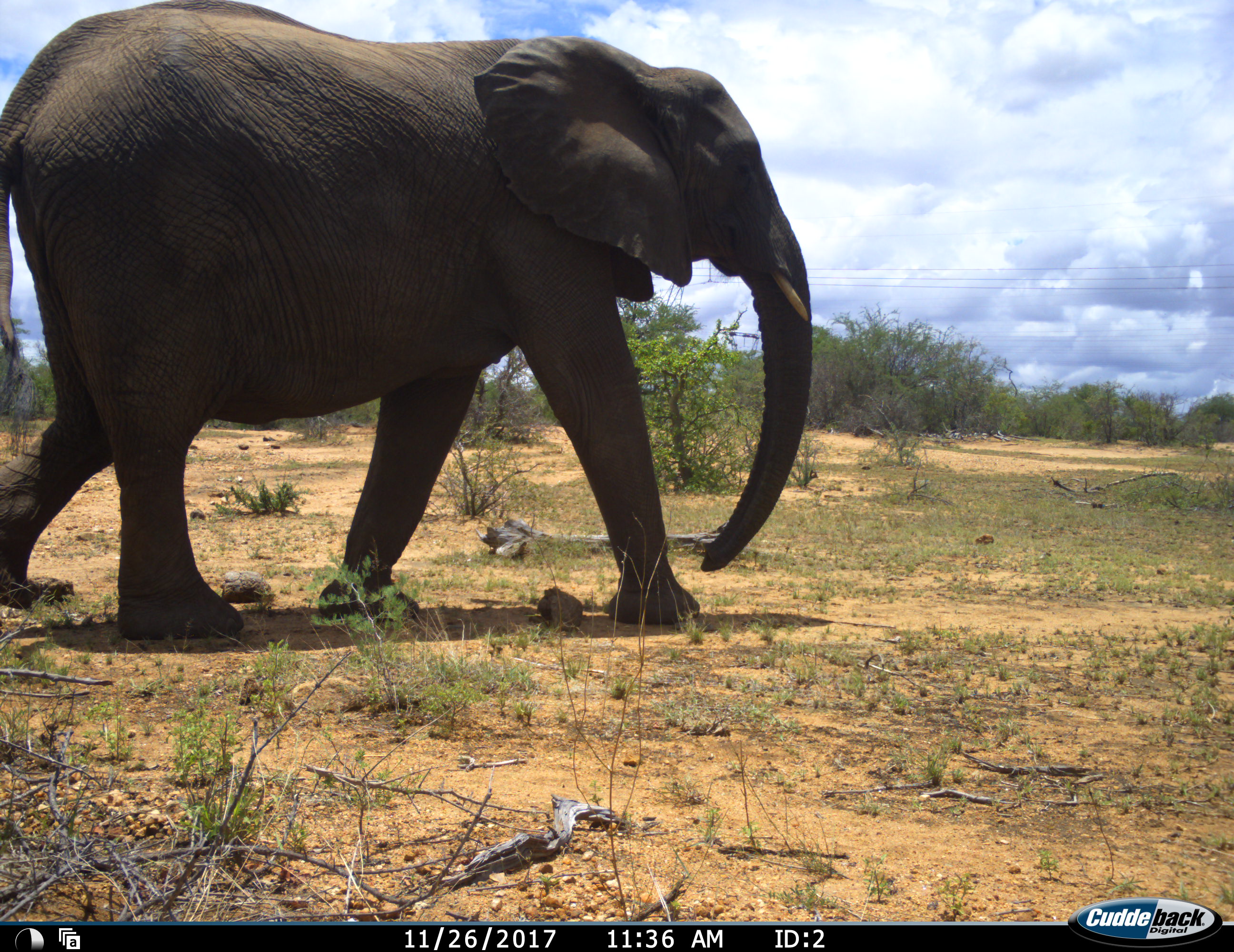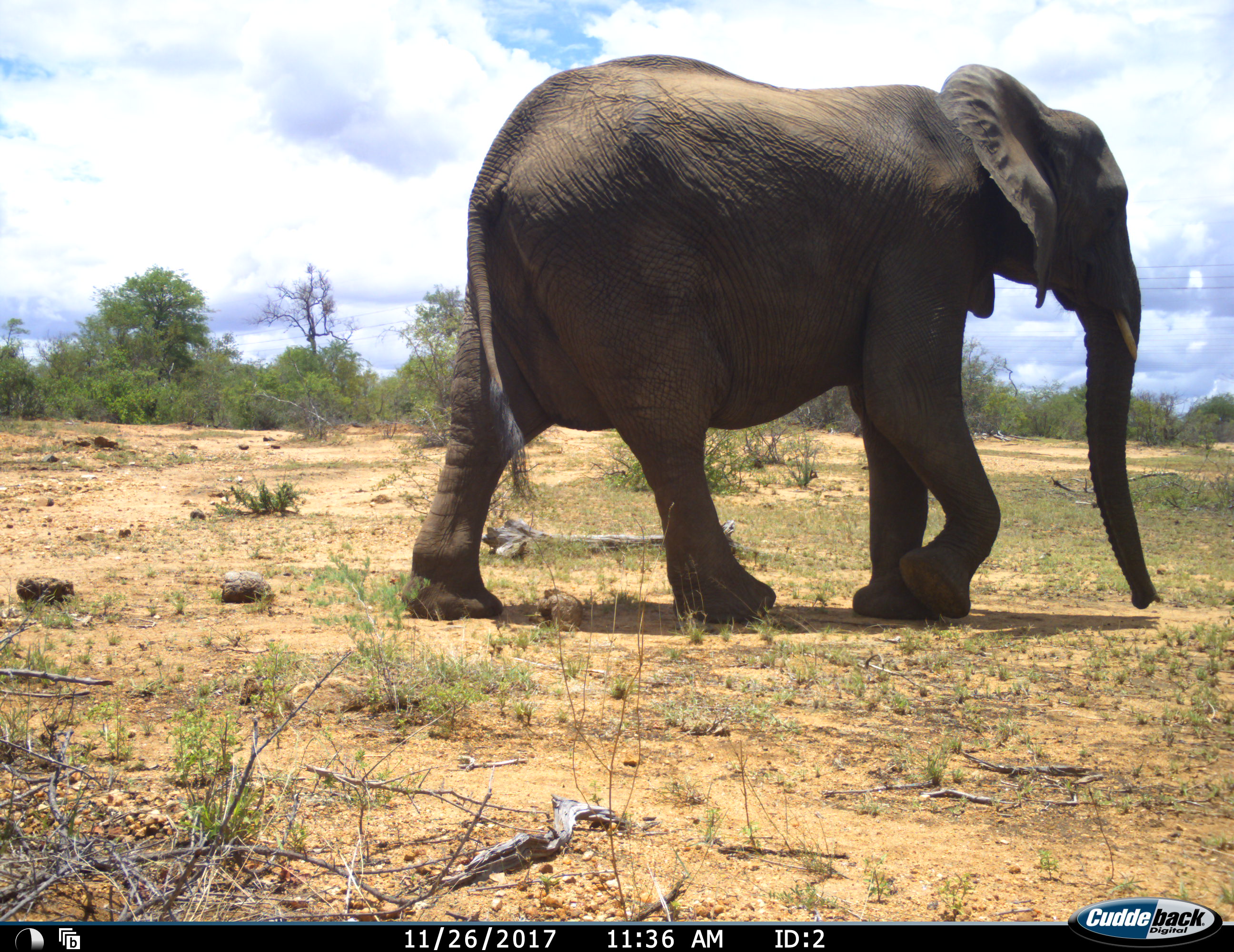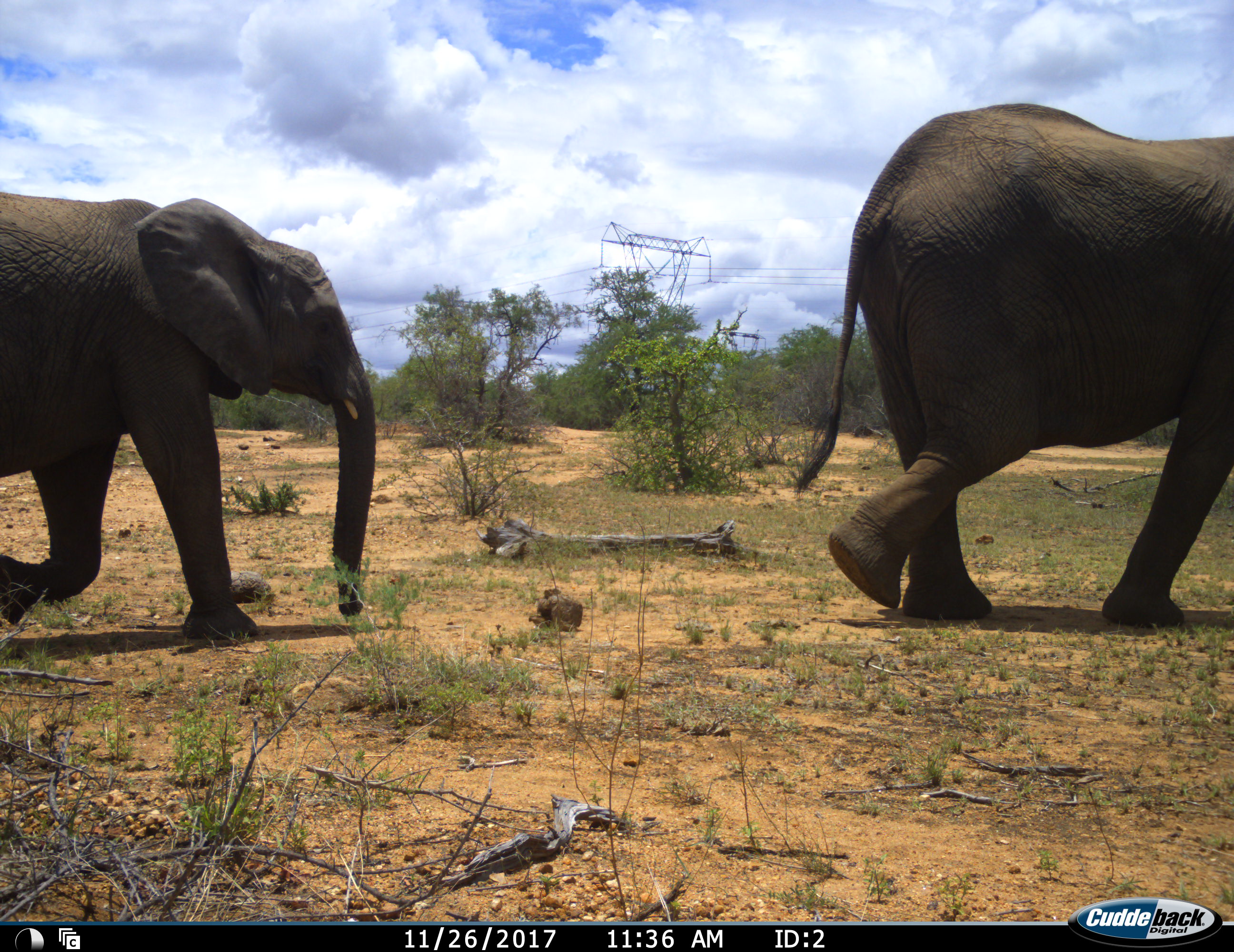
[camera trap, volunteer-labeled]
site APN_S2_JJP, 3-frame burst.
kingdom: Animalia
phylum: Chordata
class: Mammalia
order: Proboscidea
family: Elephantidae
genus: Loxodonta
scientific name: Loxodonta africana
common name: african bush elephant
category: elephant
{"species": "elephant (african bush elephant) (Loxodonta africana)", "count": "2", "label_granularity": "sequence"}